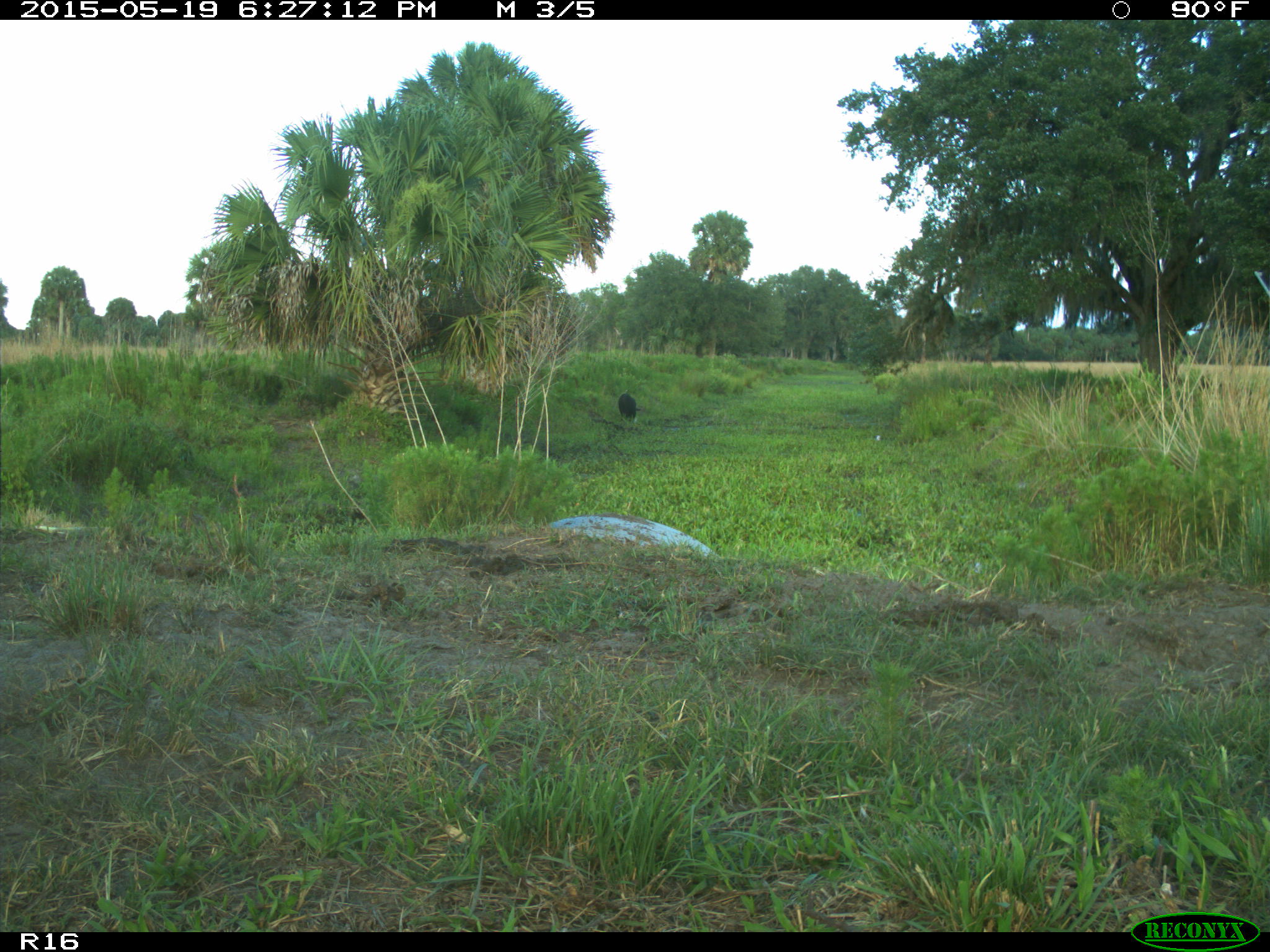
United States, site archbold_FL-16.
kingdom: Animalia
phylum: Chordata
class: Mammalia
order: Artiodactyla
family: Bovidae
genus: Bos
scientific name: Bos taurus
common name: domestic cow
Bos taurus (domestic cow).